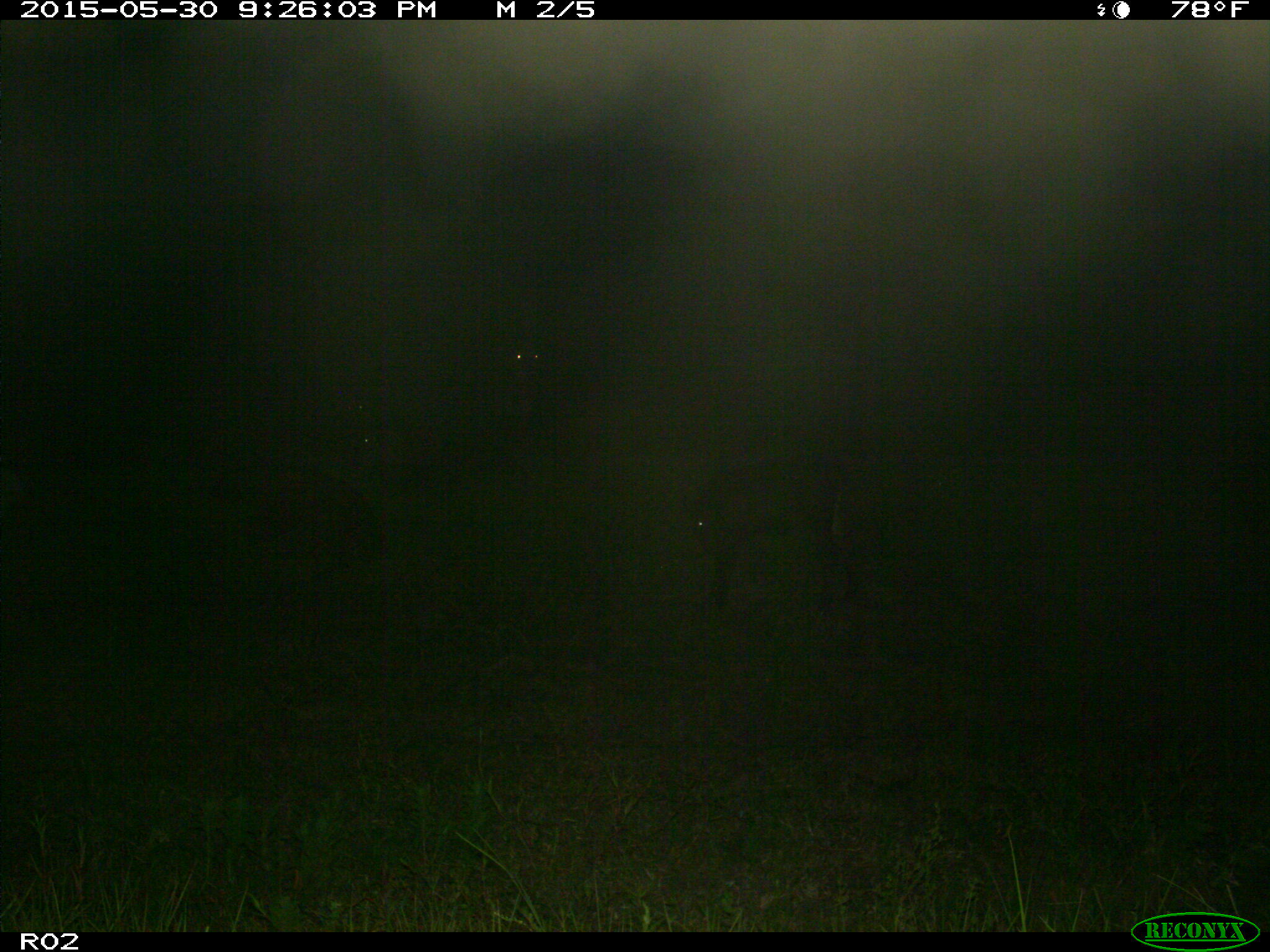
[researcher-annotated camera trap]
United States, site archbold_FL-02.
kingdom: Animalia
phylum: Chordata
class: Mammalia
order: Artiodactyla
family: Bovidae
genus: Bos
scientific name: Bos taurus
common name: domestic cow